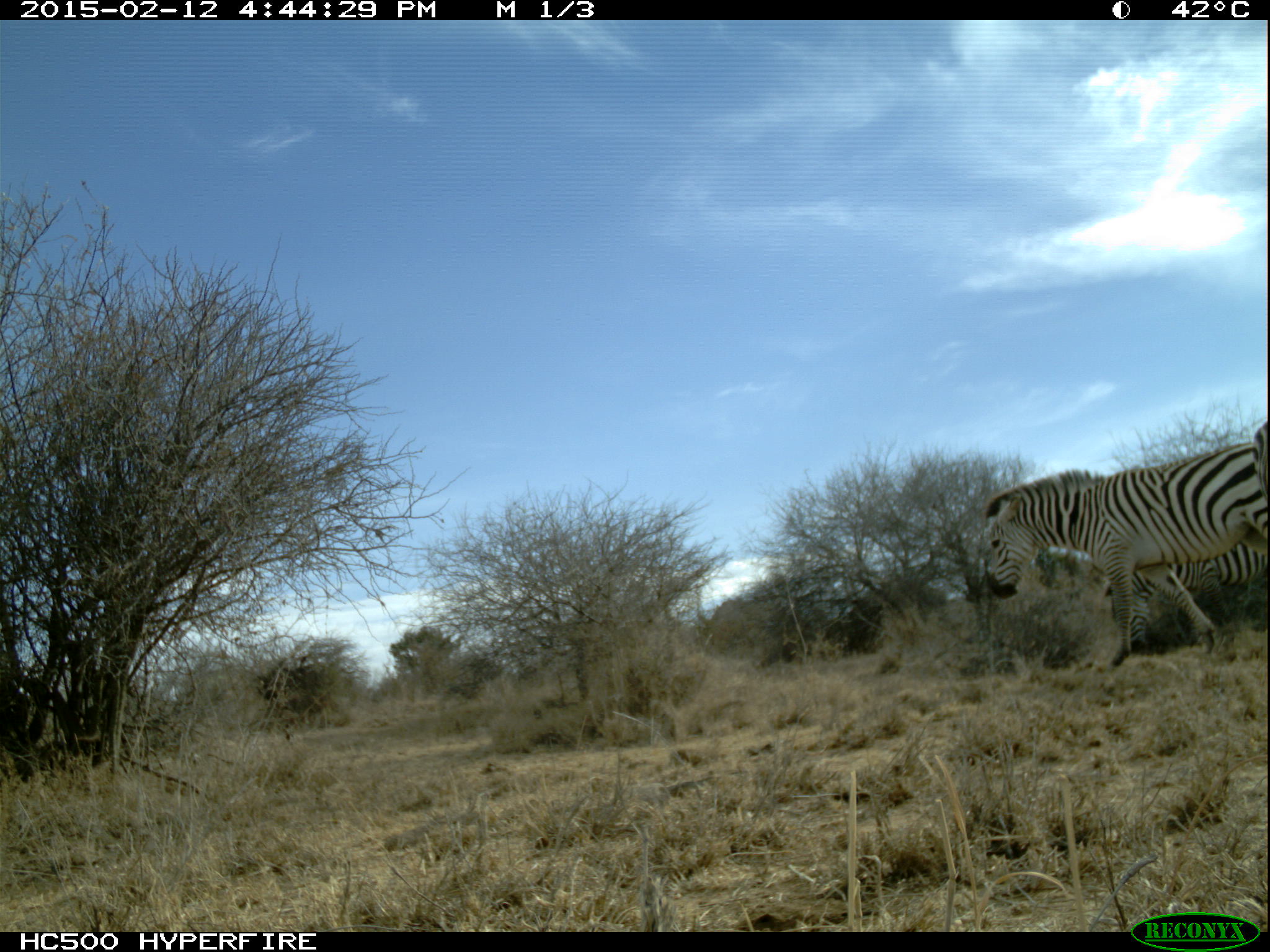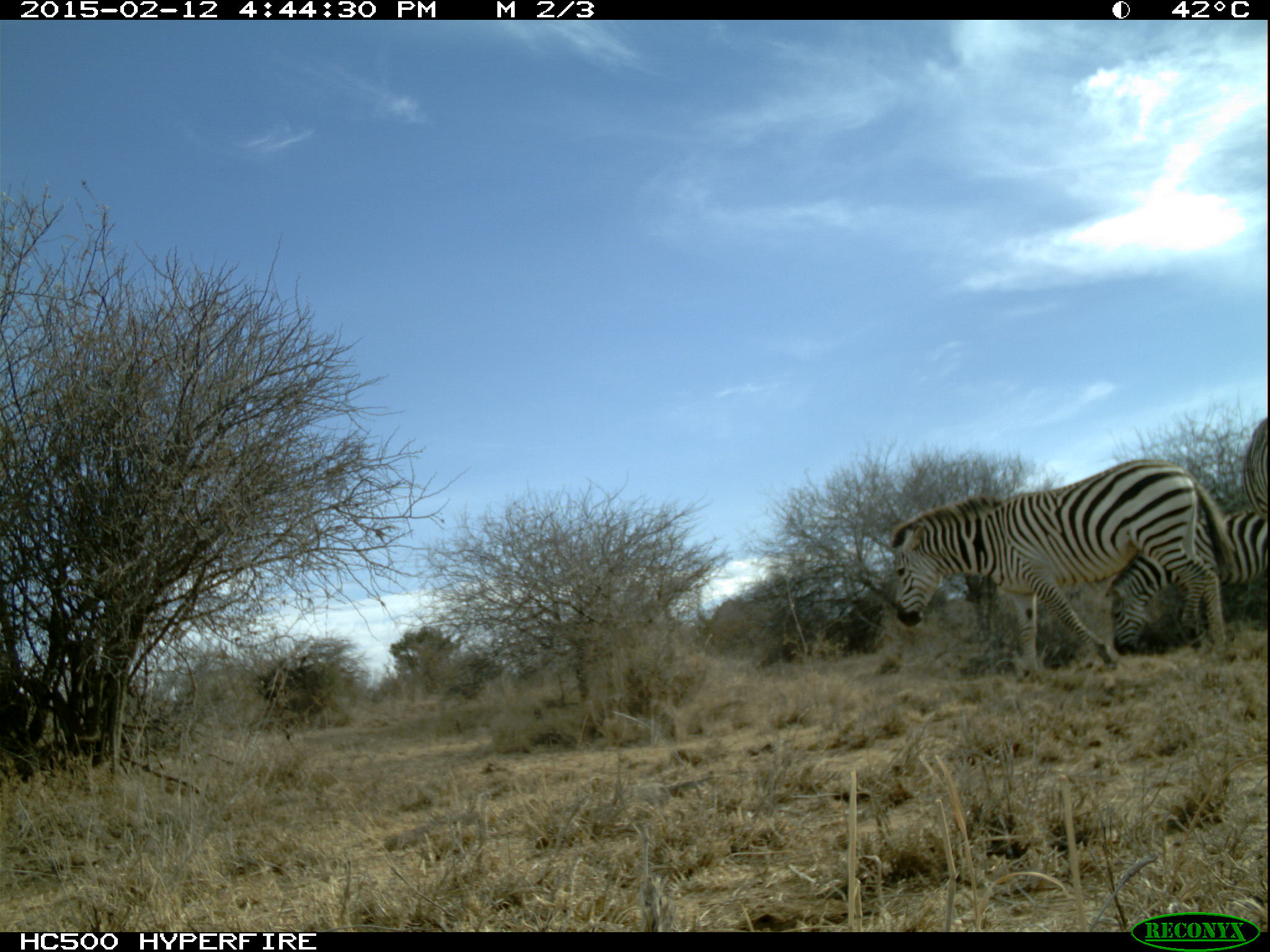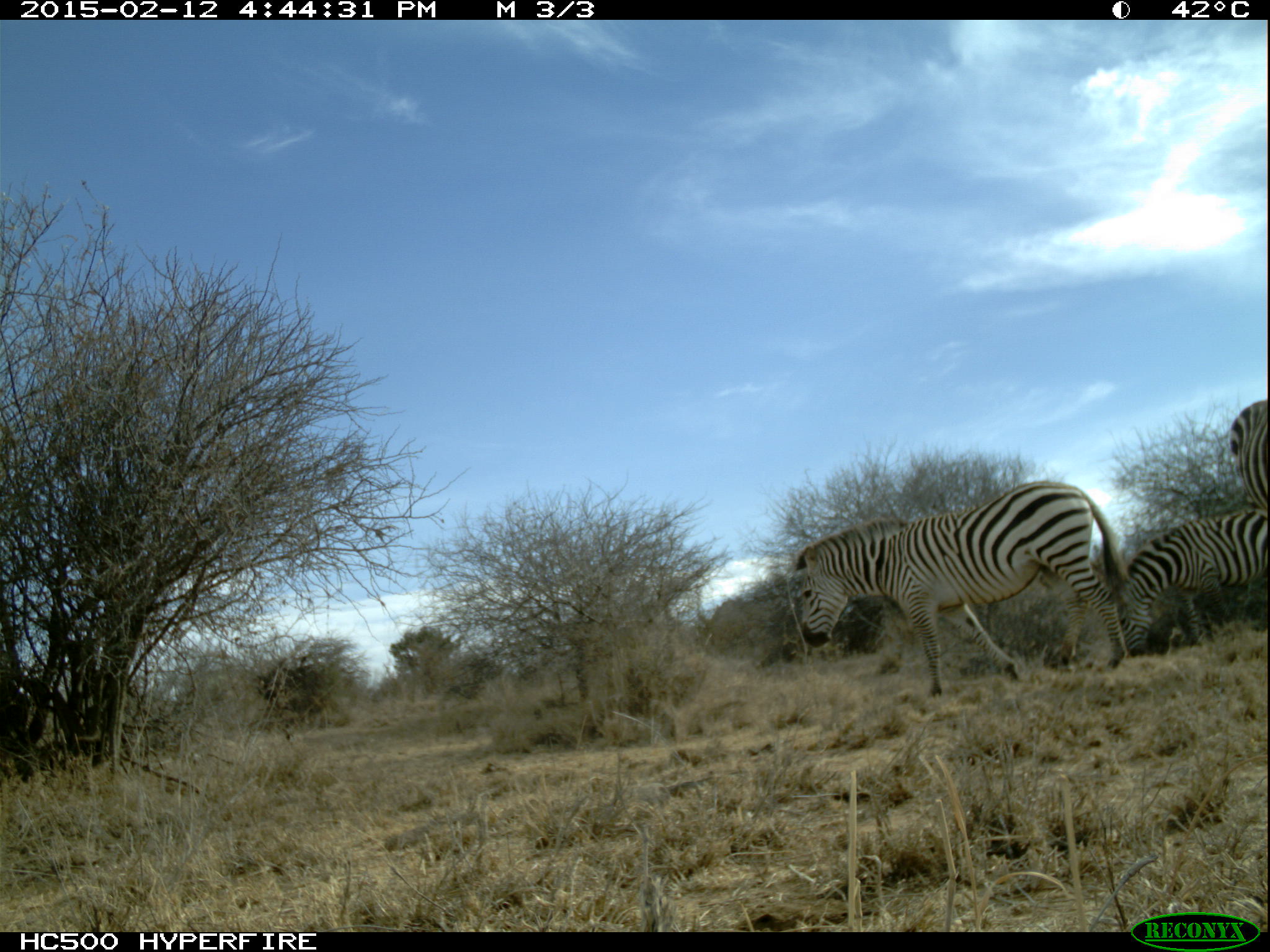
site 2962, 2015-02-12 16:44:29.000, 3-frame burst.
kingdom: Animalia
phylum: Chordata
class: Mammalia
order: Perissodactyla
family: Equidae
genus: Equus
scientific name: Equus quagga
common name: plains zebra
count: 3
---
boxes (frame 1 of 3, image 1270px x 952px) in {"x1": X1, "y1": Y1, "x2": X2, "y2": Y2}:
equus quagga: {"x1": 982, "y1": 444, "x2": 1268, "y2": 669}; {"x1": 1102, "y1": 539, "x2": 1268, "y2": 669}; {"x1": 1252, "y1": 421, "x2": 1268, "y2": 504}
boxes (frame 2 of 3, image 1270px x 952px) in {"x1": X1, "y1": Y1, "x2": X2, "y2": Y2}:
equus quagga: {"x1": 891, "y1": 459, "x2": 1236, "y2": 681}; {"x1": 1104, "y1": 511, "x2": 1268, "y2": 659}; {"x1": 1241, "y1": 418, "x2": 1270, "y2": 519}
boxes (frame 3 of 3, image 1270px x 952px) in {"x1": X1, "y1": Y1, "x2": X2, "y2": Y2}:
equus quagga: {"x1": 795, "y1": 482, "x2": 1133, "y2": 702}; {"x1": 1114, "y1": 510, "x2": 1268, "y2": 655}; {"x1": 1228, "y1": 397, "x2": 1266, "y2": 516}